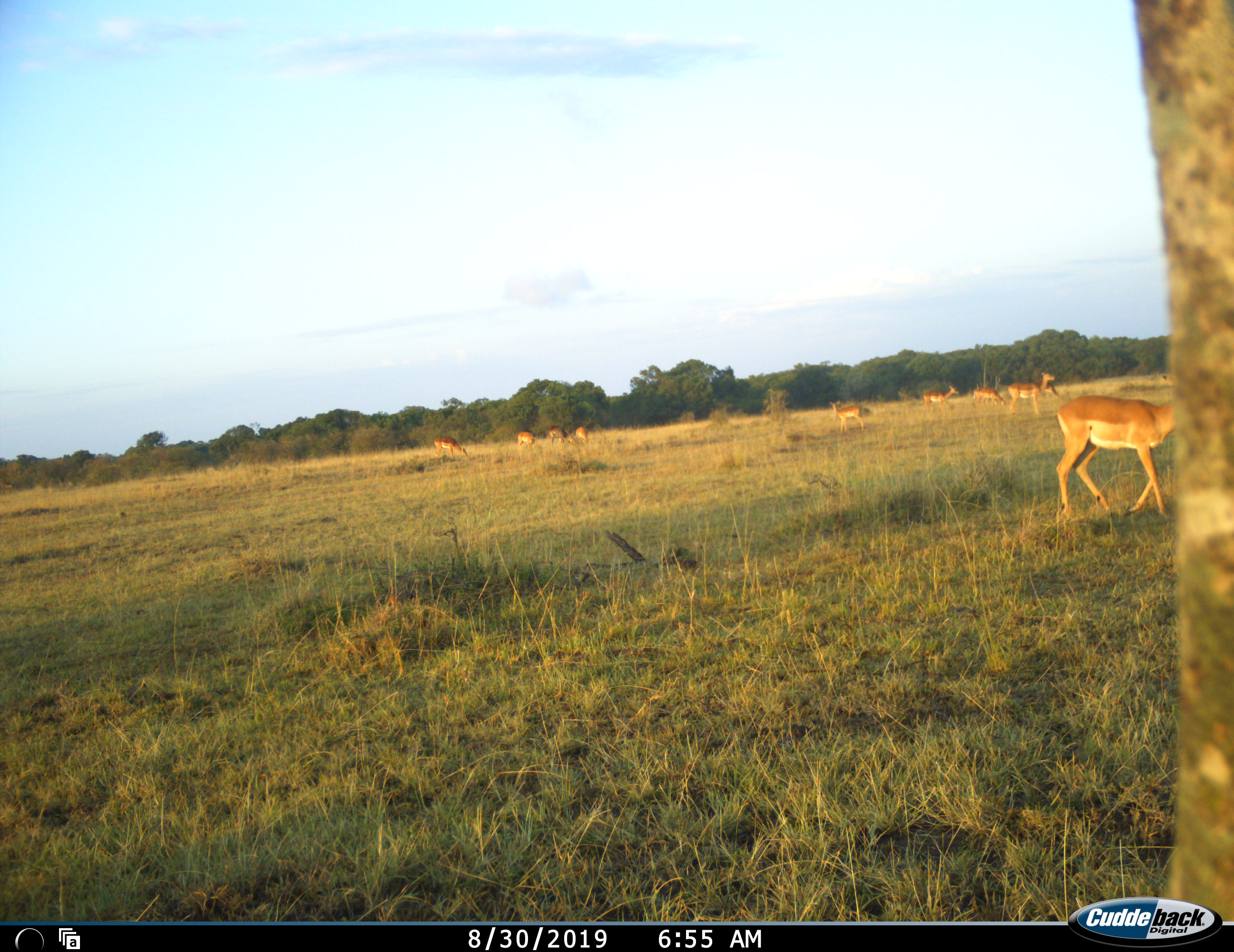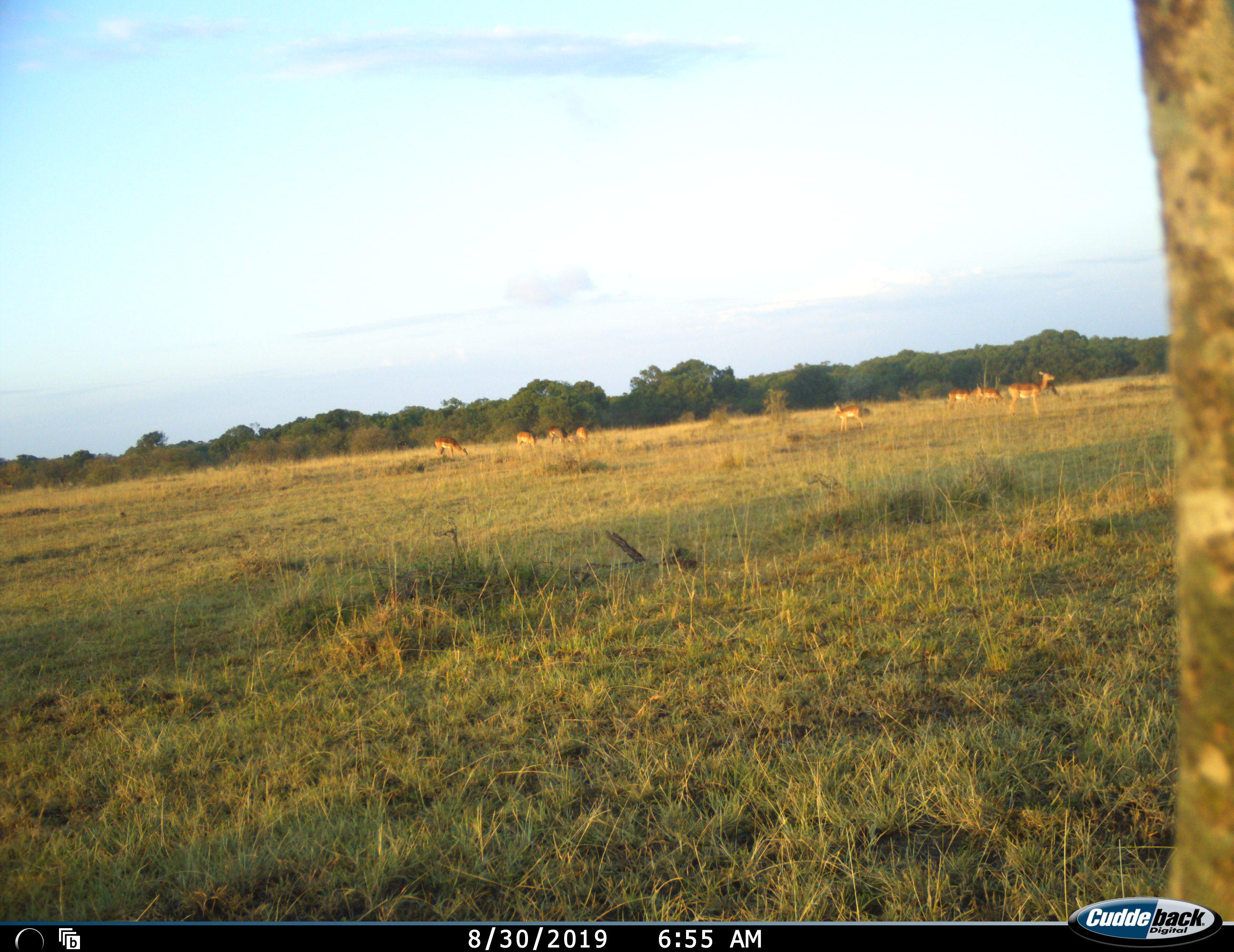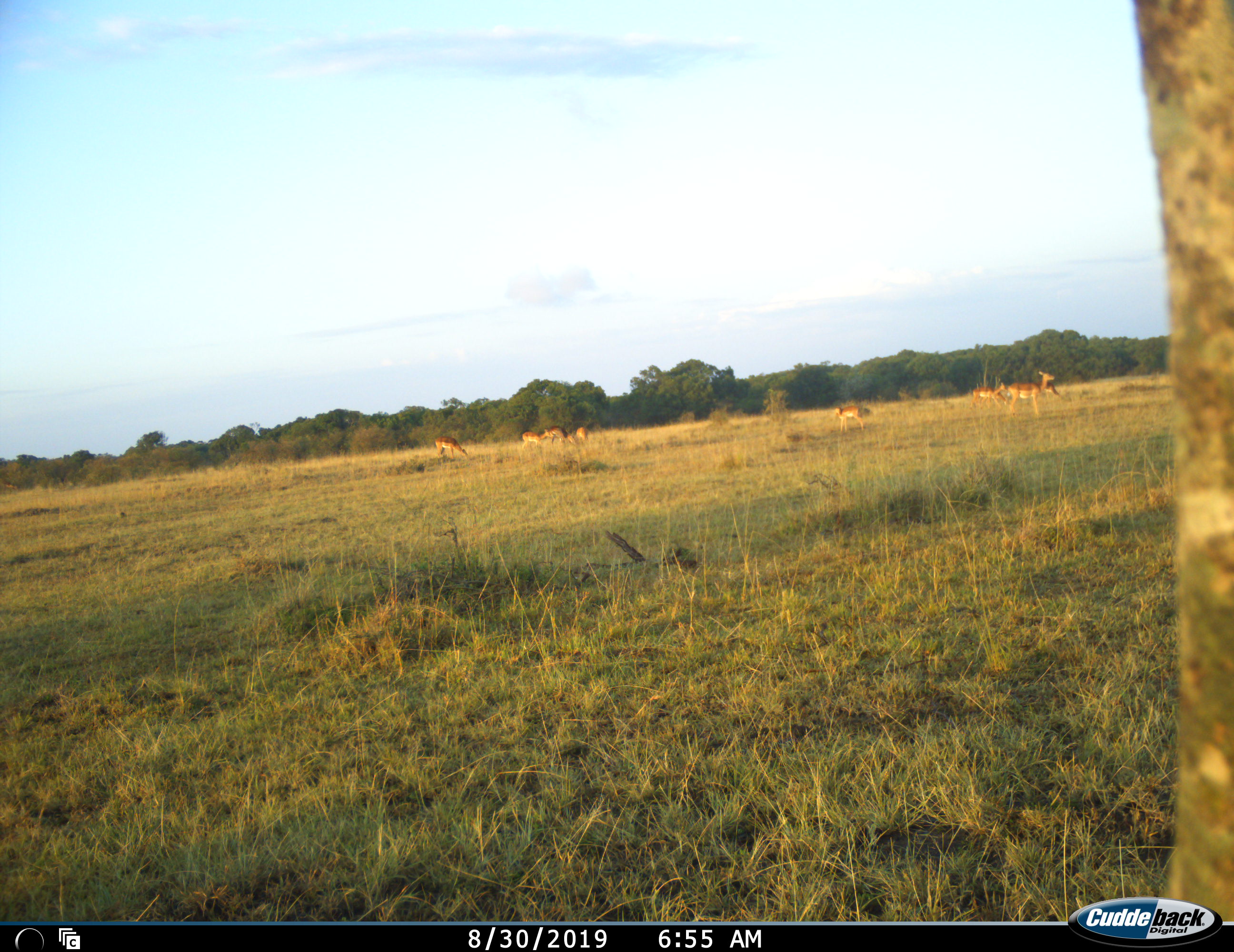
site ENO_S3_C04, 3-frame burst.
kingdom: Animalia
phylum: Chordata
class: Mammalia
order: Artiodactyla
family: Bovidae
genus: Aepyceros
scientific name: Aepyceros melampus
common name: impala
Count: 10.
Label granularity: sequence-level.